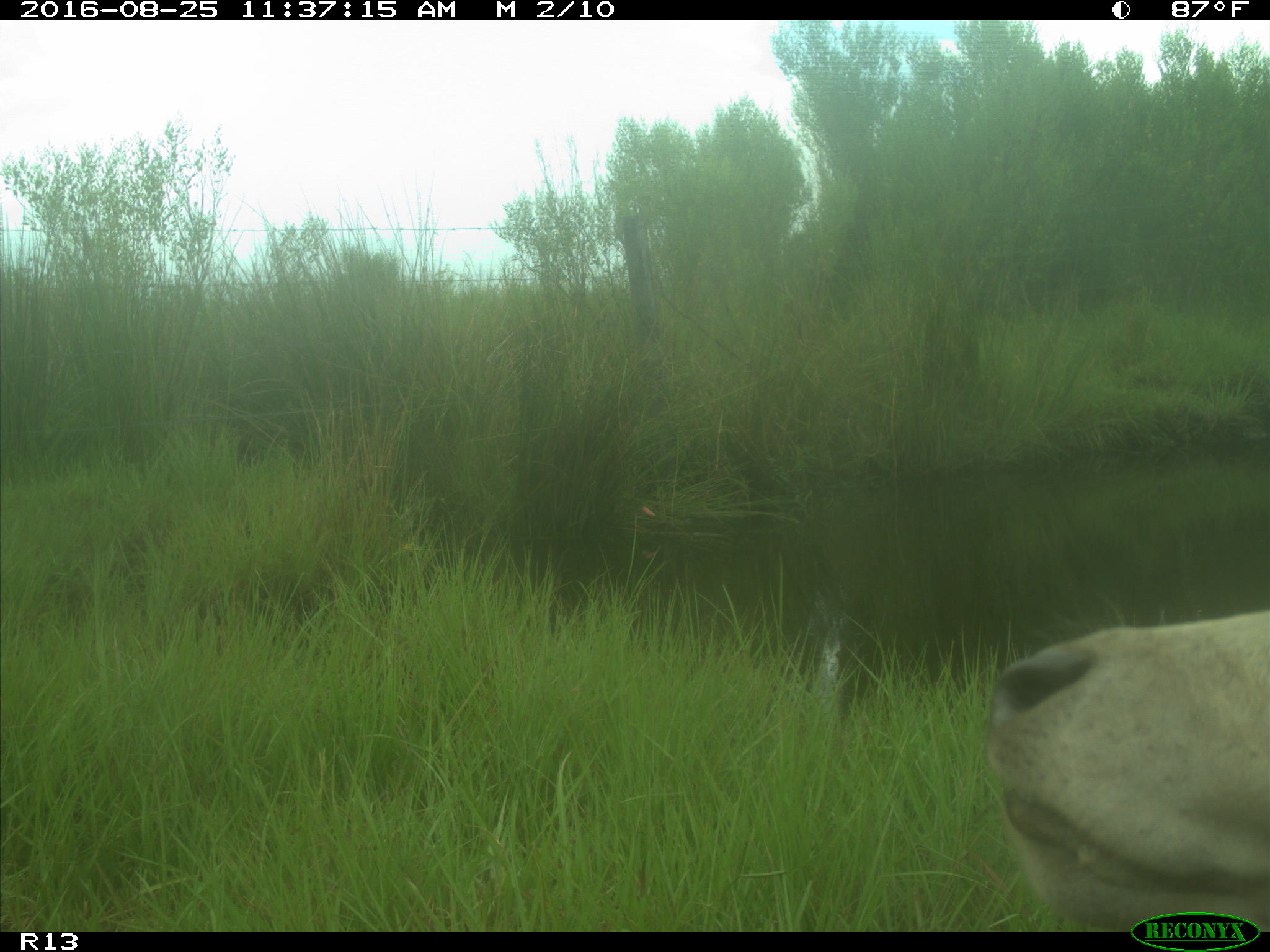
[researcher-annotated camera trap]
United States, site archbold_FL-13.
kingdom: Animalia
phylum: Chordata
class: Mammalia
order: Artiodactyla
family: Bovidae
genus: Bos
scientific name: Bos taurus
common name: domestic cow